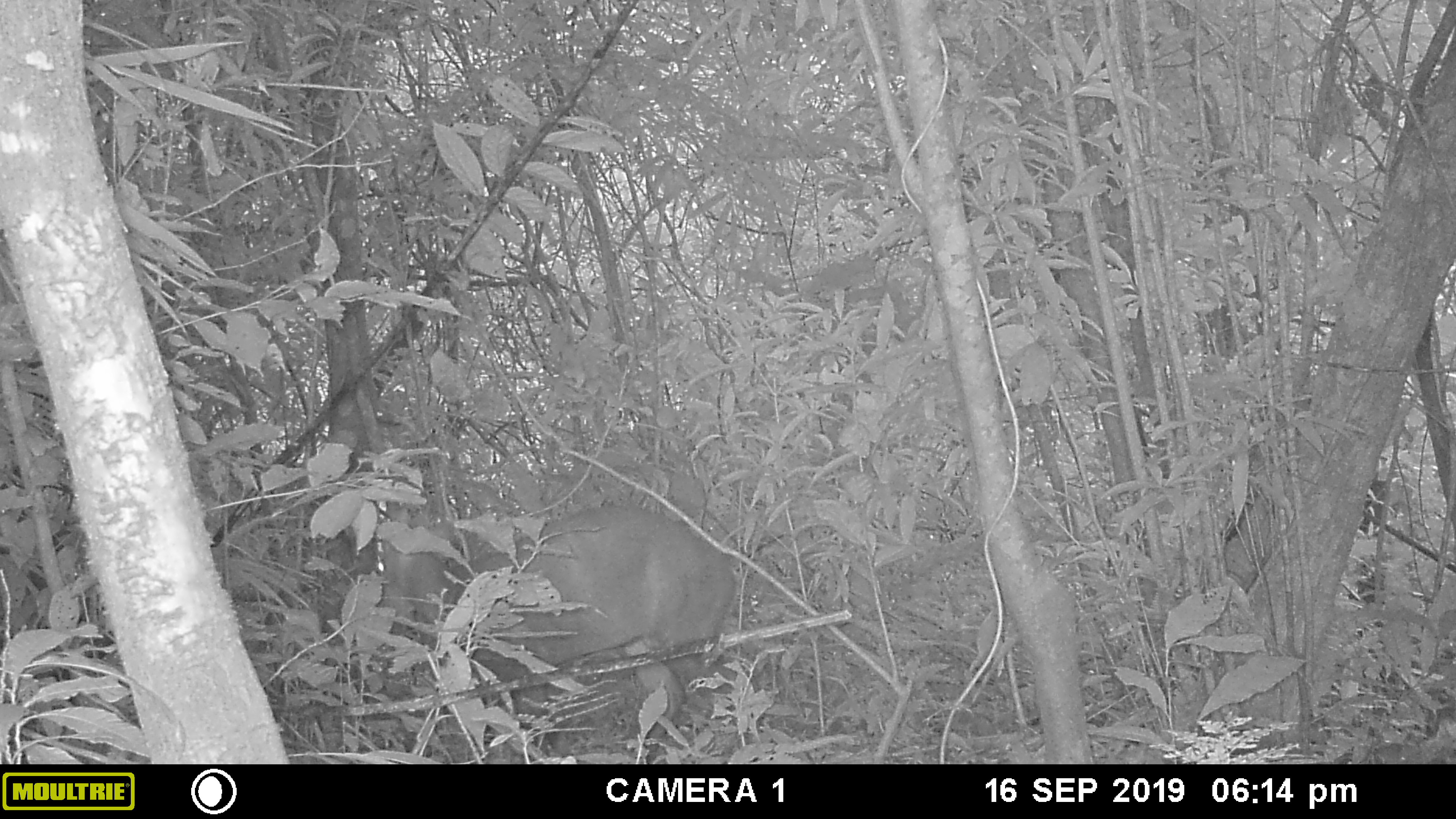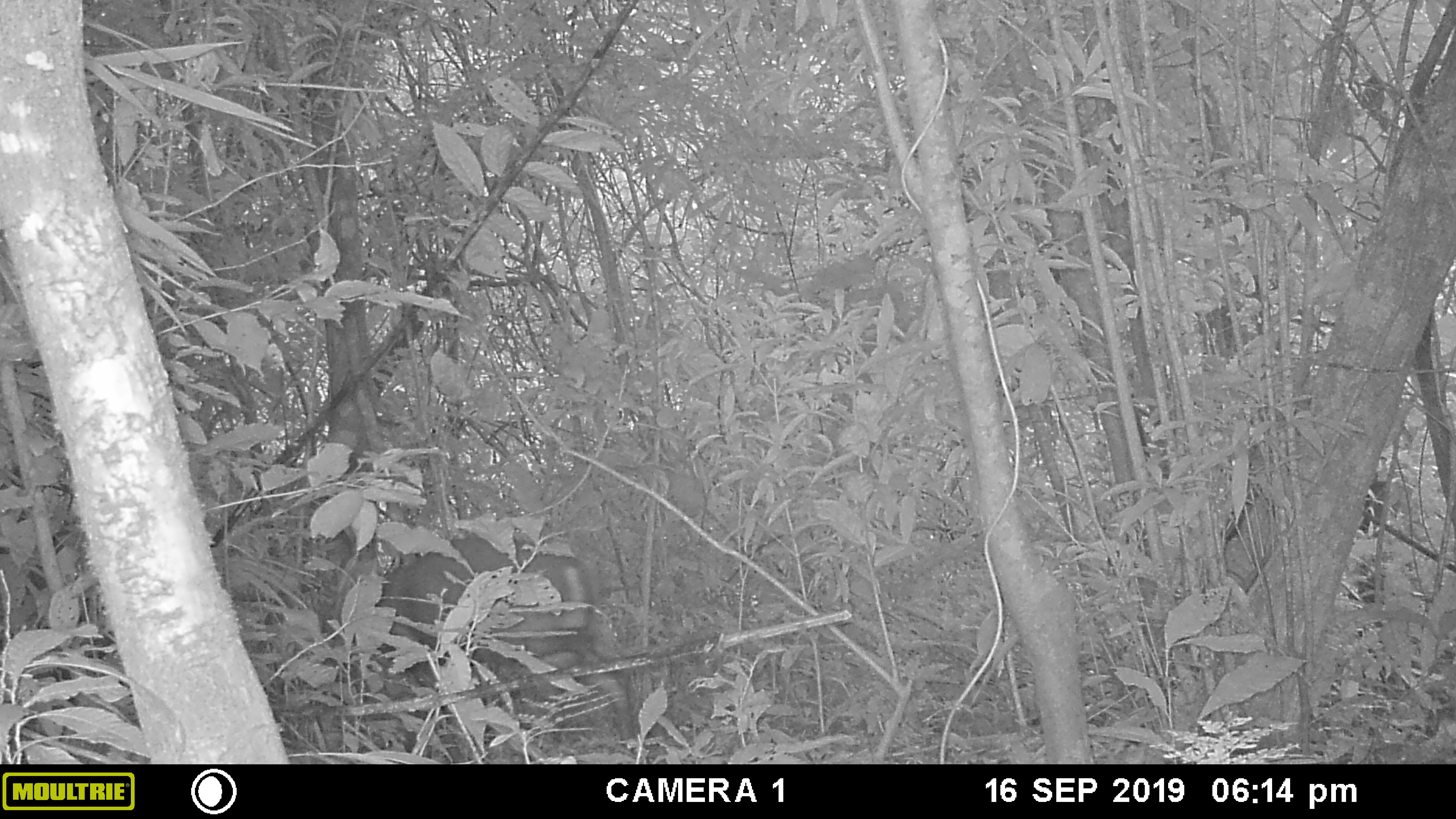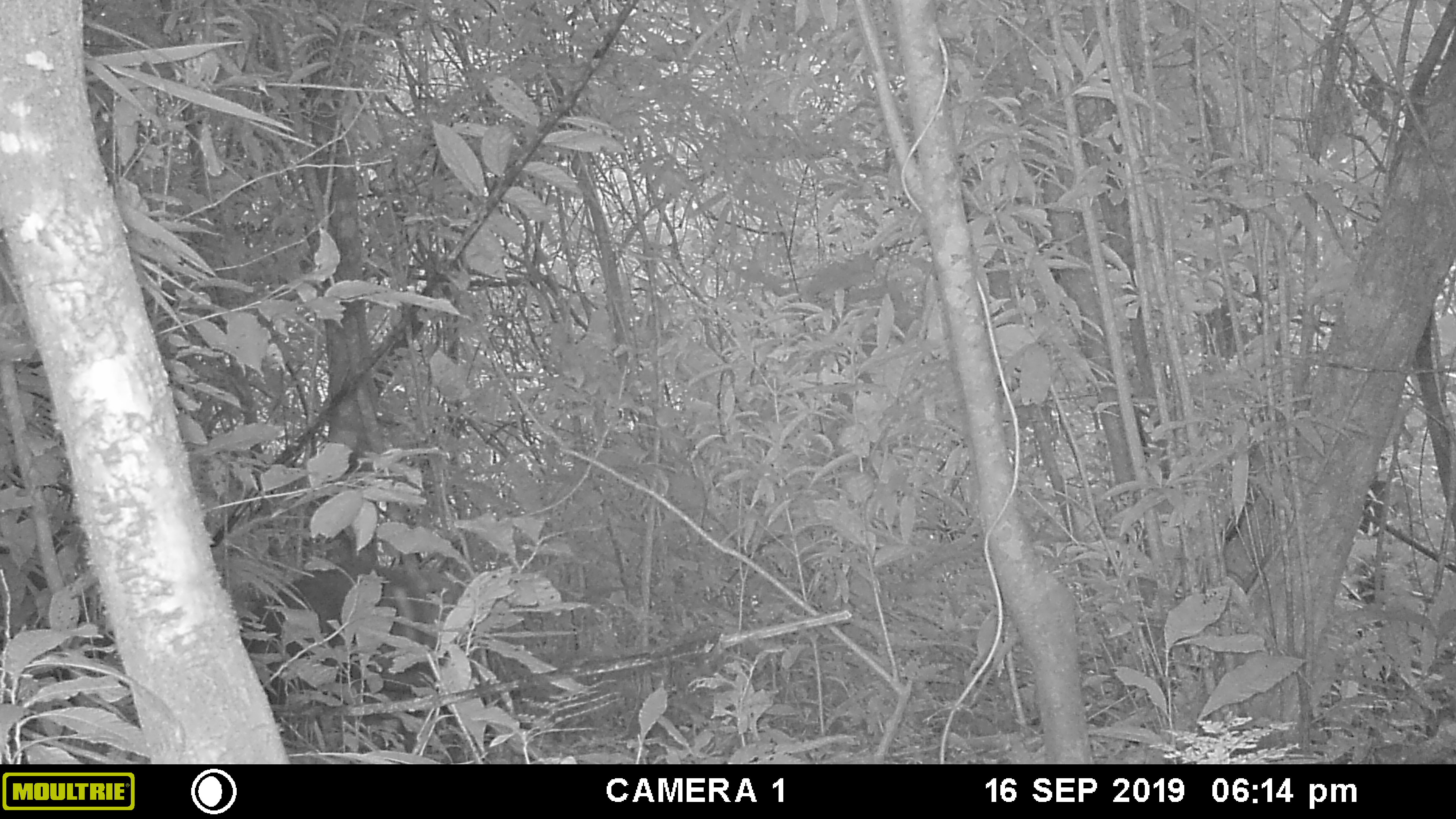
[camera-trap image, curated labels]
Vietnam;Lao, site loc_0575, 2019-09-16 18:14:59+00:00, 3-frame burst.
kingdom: Animalia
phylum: Chordata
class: Mammalia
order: Artiodactyla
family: Cervidae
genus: Muntiacus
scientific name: Muntiacus rooseveltorum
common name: roosevelt's muntjac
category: roosevelts muntjac group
Roosevelts muntjac group (roosevelt's muntjac) (Muntiacus rooseveltorum). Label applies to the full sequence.